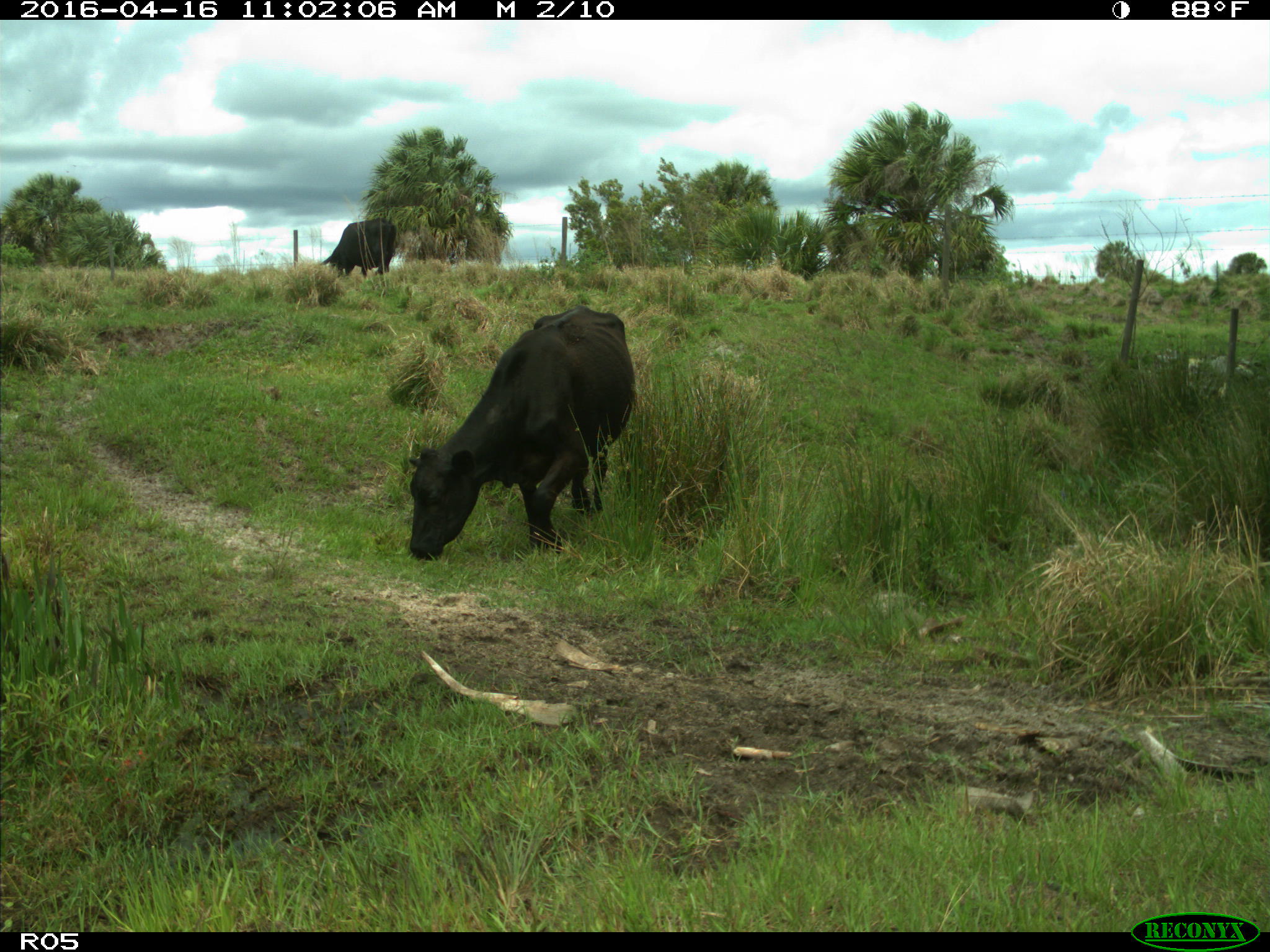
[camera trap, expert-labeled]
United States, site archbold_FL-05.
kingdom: Animalia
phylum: Chordata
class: Mammalia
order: Artiodactyla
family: Bovidae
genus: Bos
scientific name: Bos taurus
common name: domestic cow